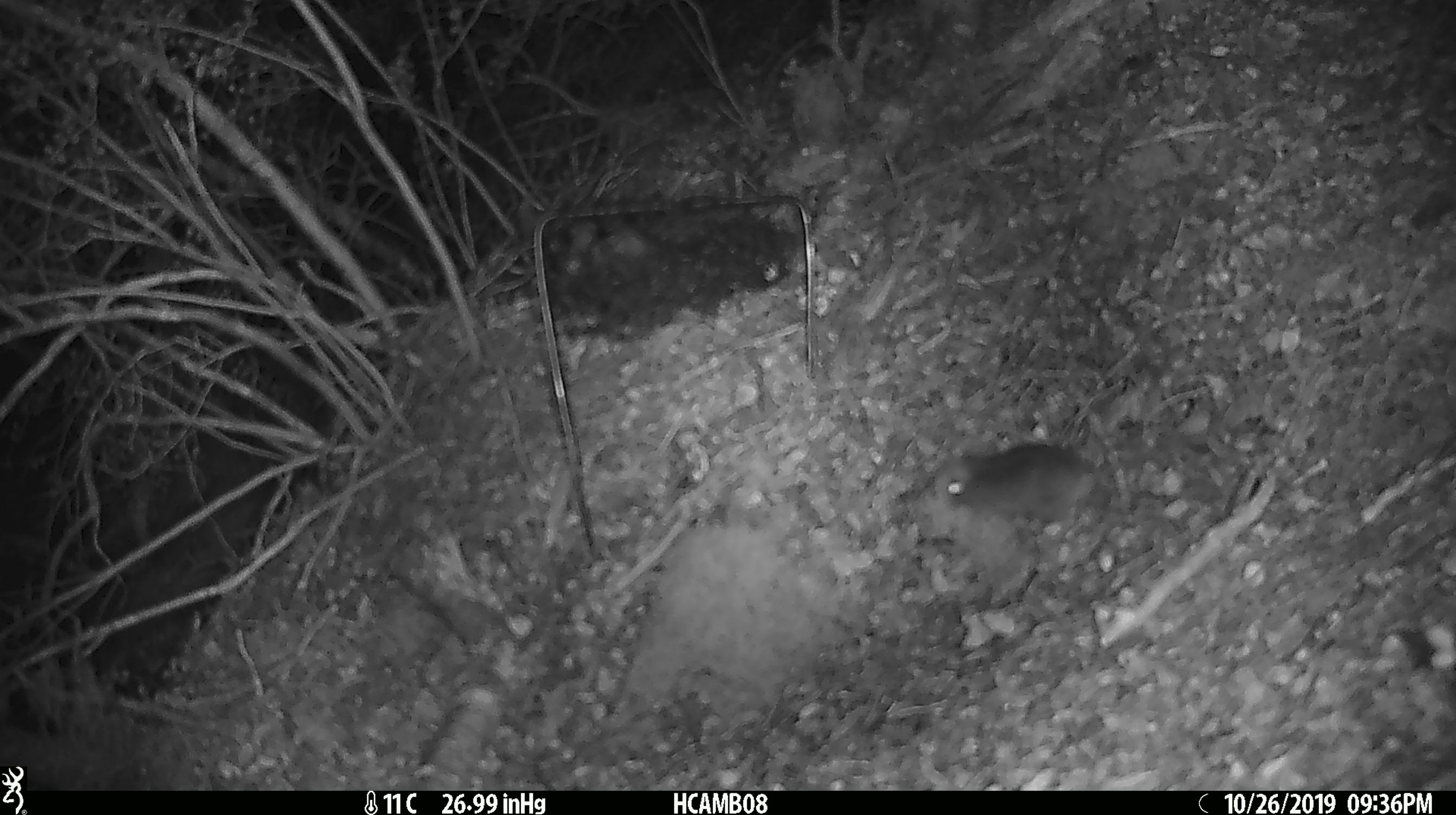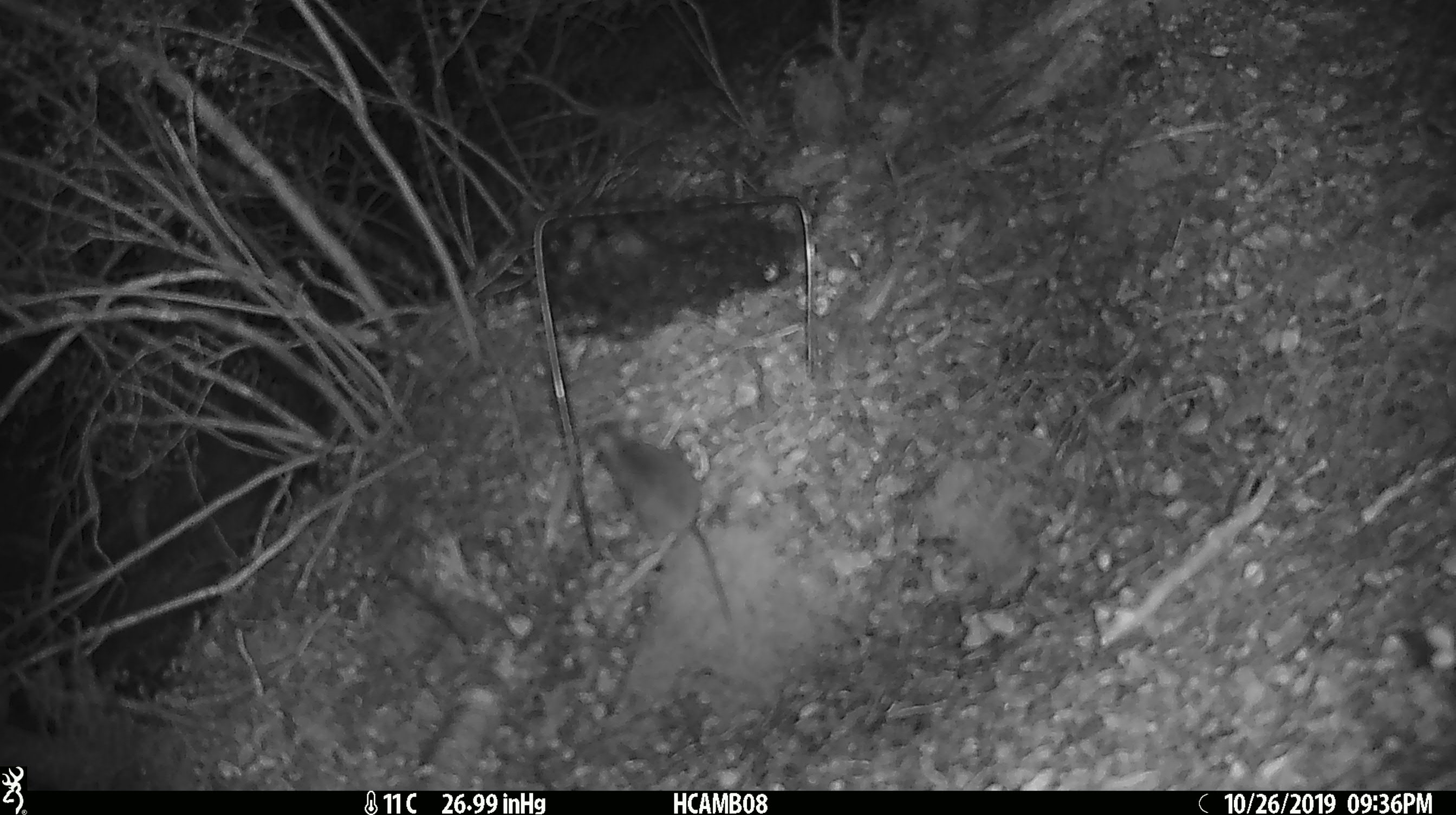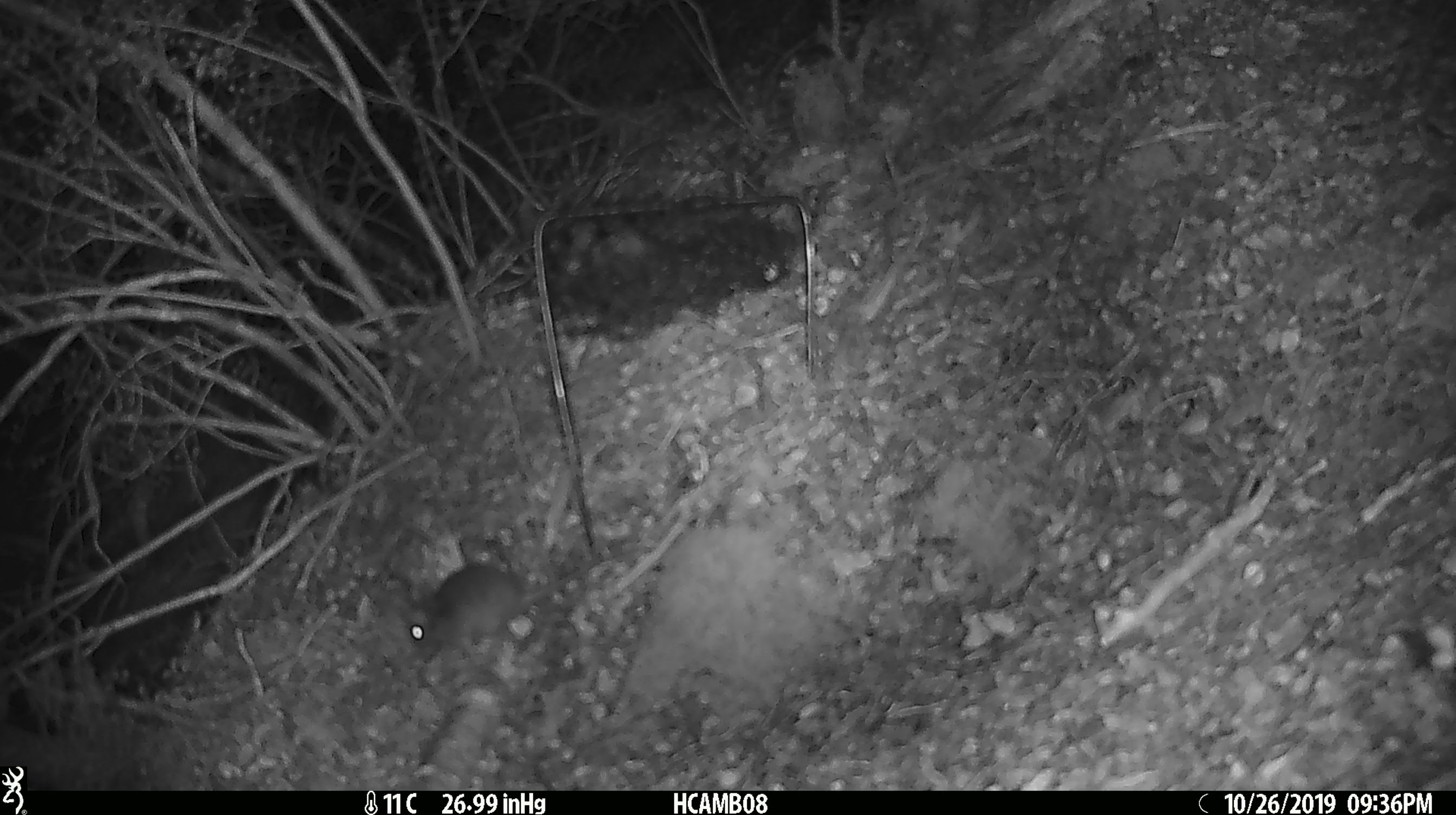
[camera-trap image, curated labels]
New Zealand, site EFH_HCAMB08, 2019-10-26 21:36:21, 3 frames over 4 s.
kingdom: Animalia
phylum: Chordata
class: Mammalia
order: Rodentia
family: Muridae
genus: Mus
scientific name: Mus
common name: mouse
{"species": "mouse (Mus)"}